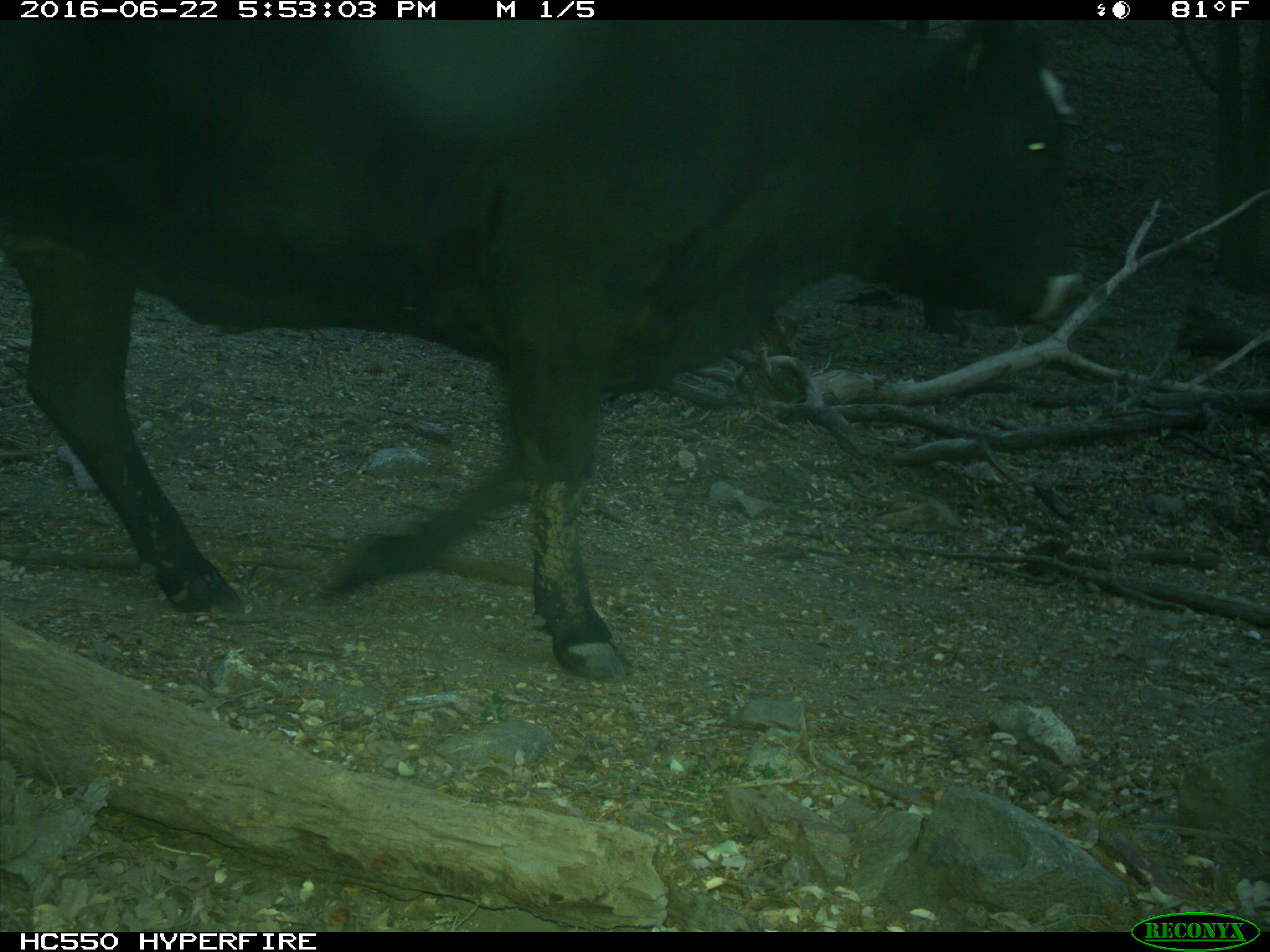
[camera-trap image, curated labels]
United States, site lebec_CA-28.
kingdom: Animalia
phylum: Chordata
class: Mammalia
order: Artiodactyla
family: Bovidae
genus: Bos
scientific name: Bos taurus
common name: domestic cow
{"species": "Bos taurus (domestic cow)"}